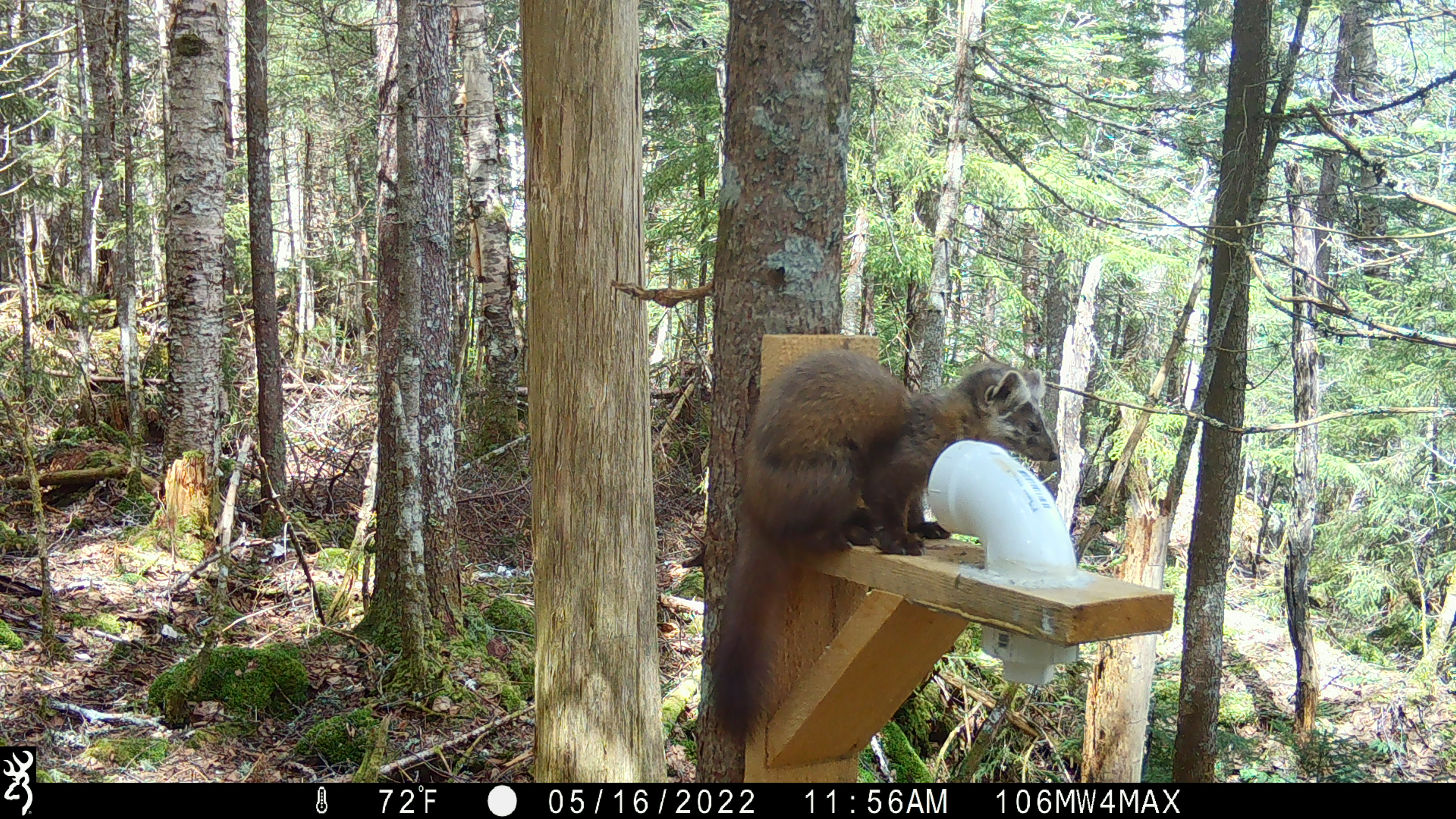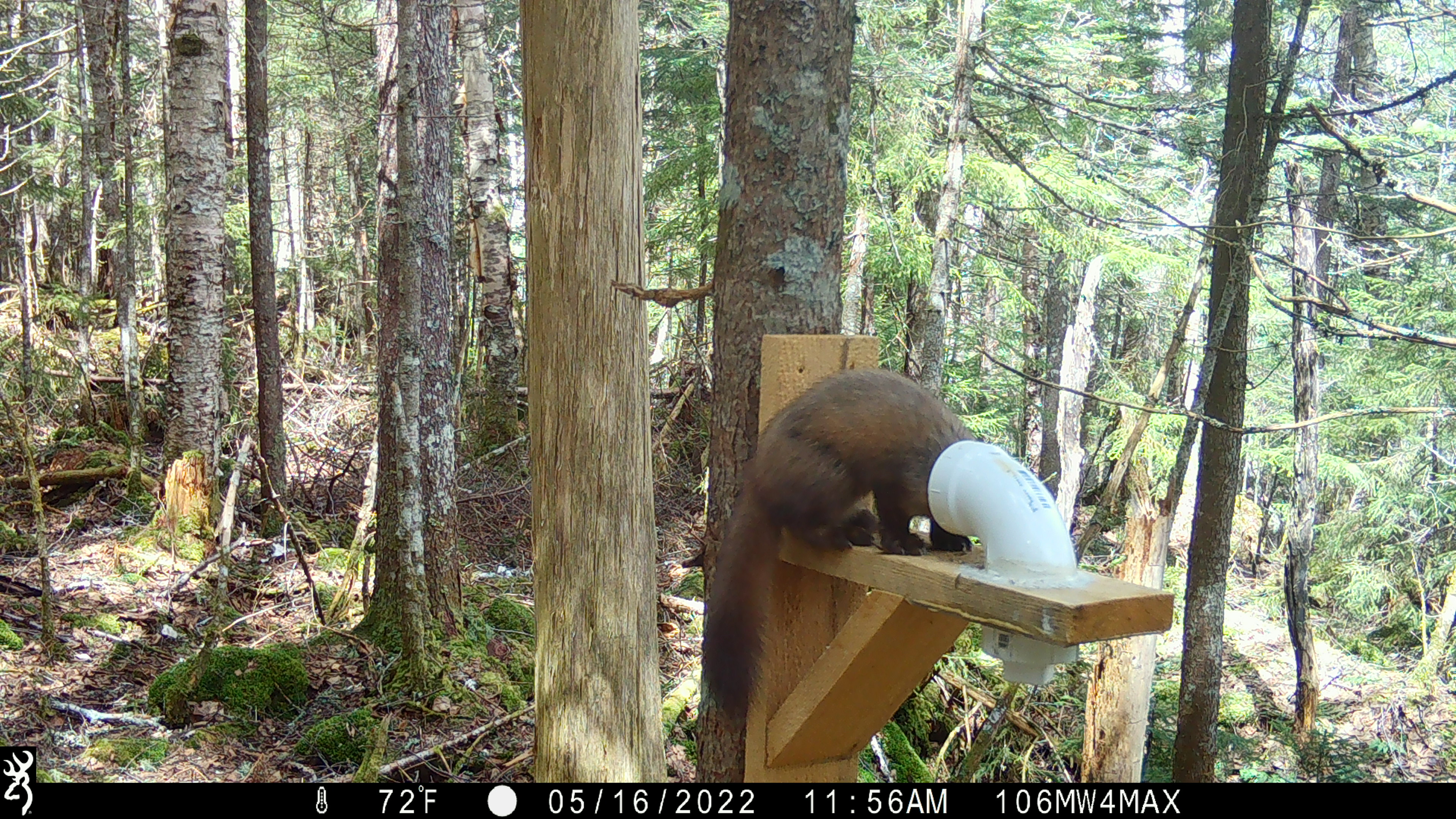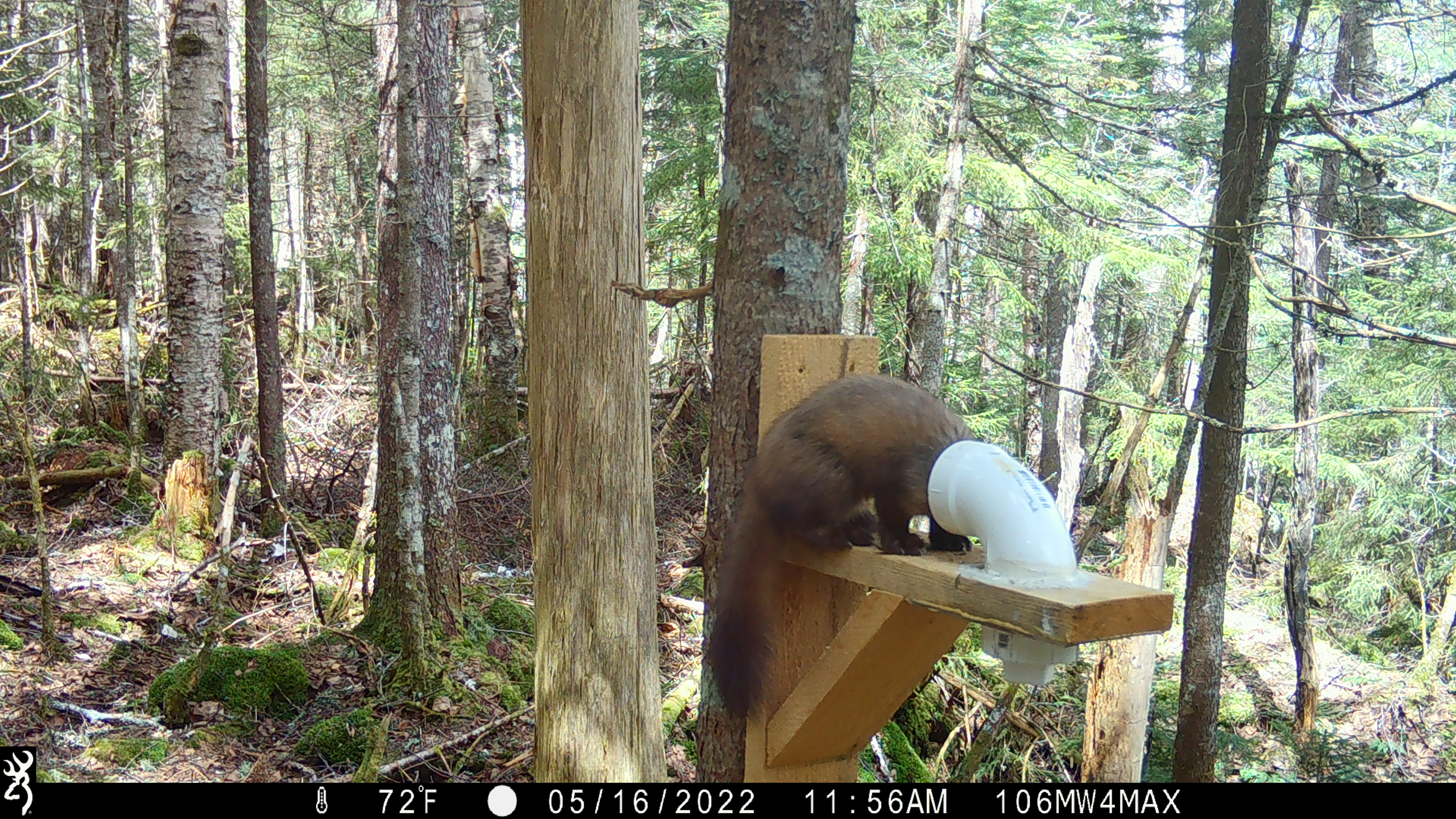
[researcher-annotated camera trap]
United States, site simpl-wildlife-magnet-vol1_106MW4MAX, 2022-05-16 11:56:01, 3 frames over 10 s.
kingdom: Animalia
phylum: Chordata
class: Mammalia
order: Carnivora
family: Mustelidae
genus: Martes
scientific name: Martes americana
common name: american marten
American marten (Martes americana).